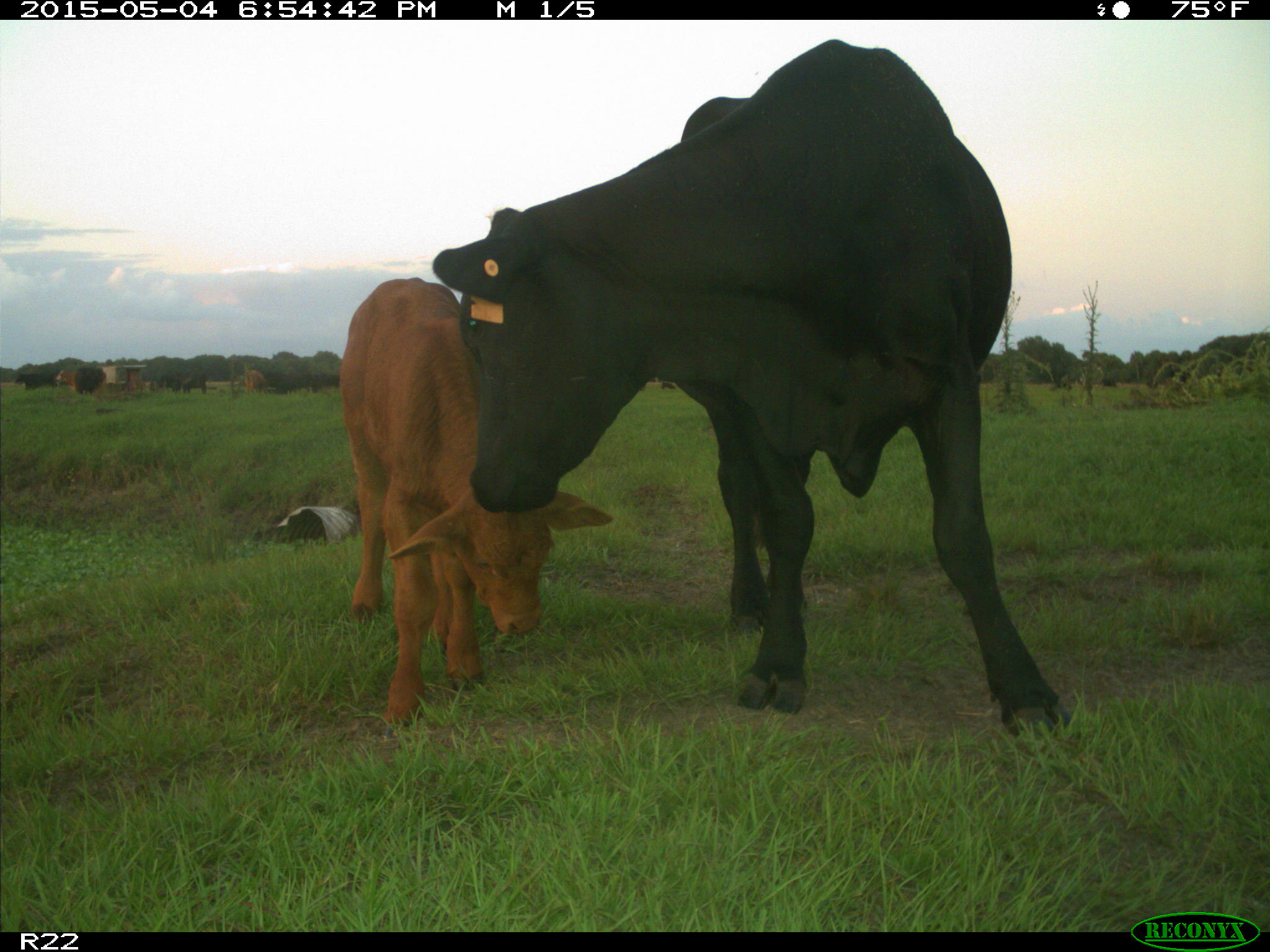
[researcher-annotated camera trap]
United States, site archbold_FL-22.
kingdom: Animalia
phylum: Chordata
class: Mammalia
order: Artiodactyla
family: Bovidae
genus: Bos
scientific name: Bos taurus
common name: domestic cow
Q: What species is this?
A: Bos taurus (domestic cow).